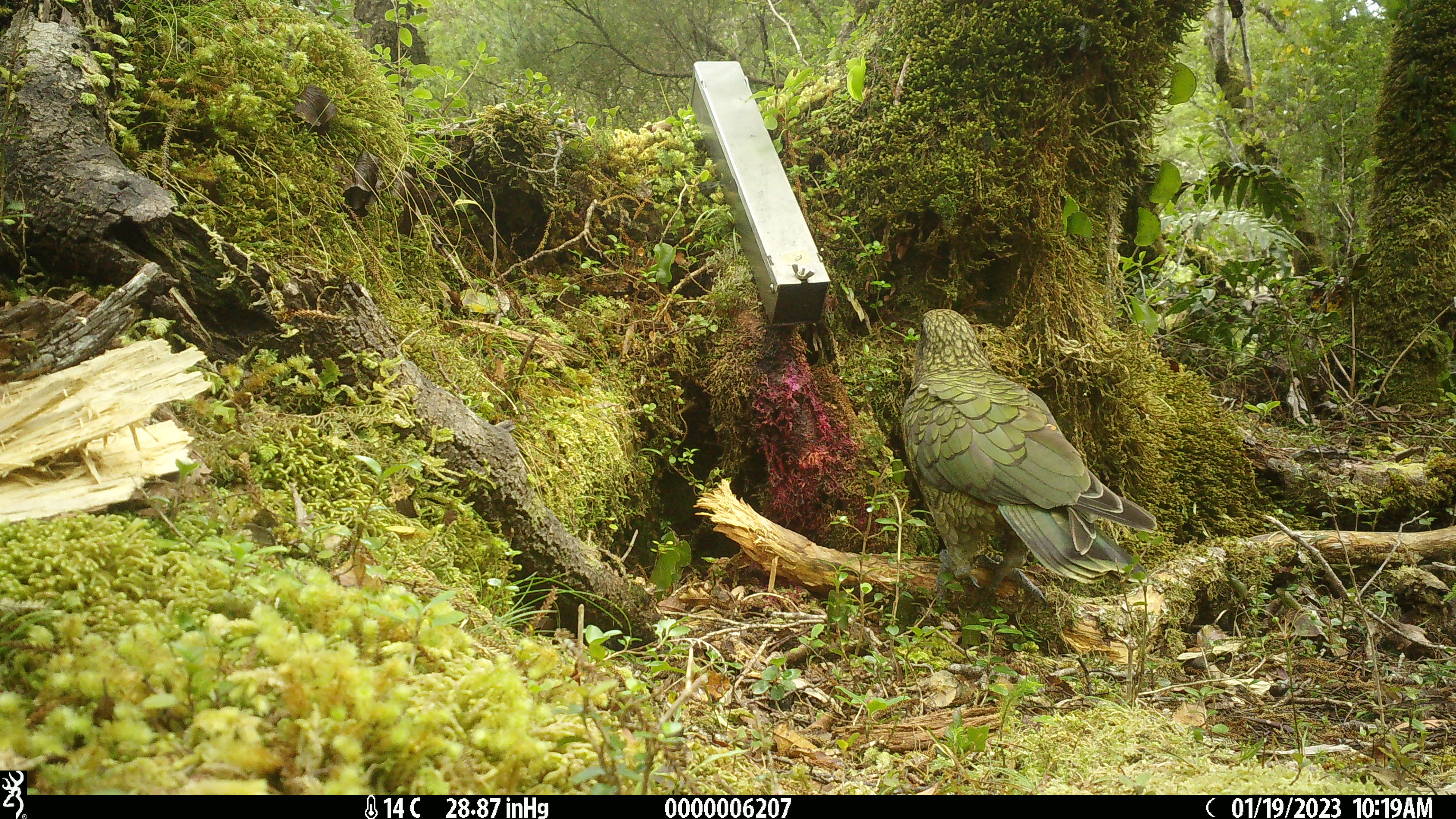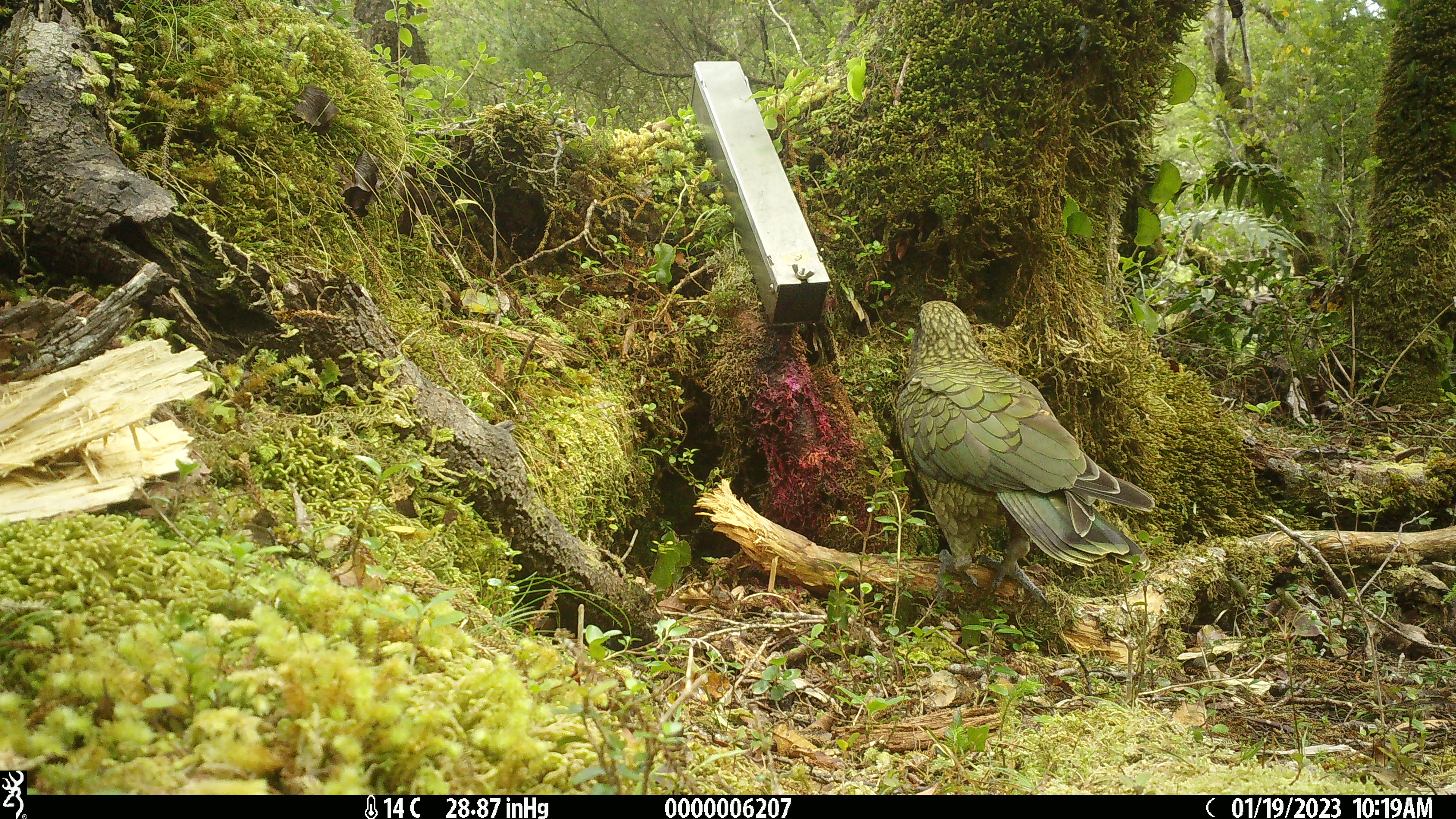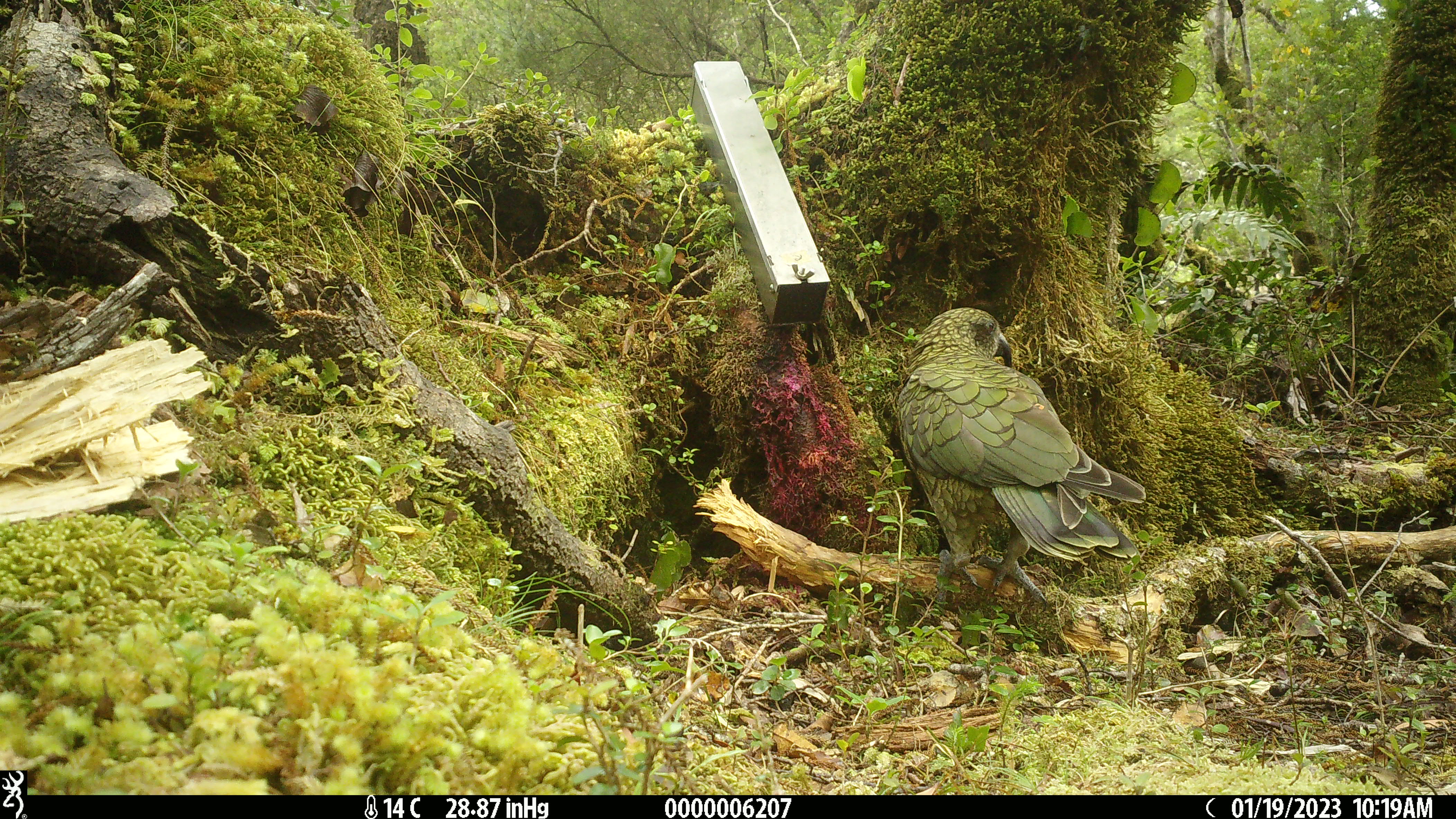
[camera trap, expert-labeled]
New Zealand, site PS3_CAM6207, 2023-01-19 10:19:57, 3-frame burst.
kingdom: Animalia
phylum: Chordata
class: Aves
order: Psittaciformes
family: Strigopidae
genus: Nestor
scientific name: Nestor notabilis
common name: kea